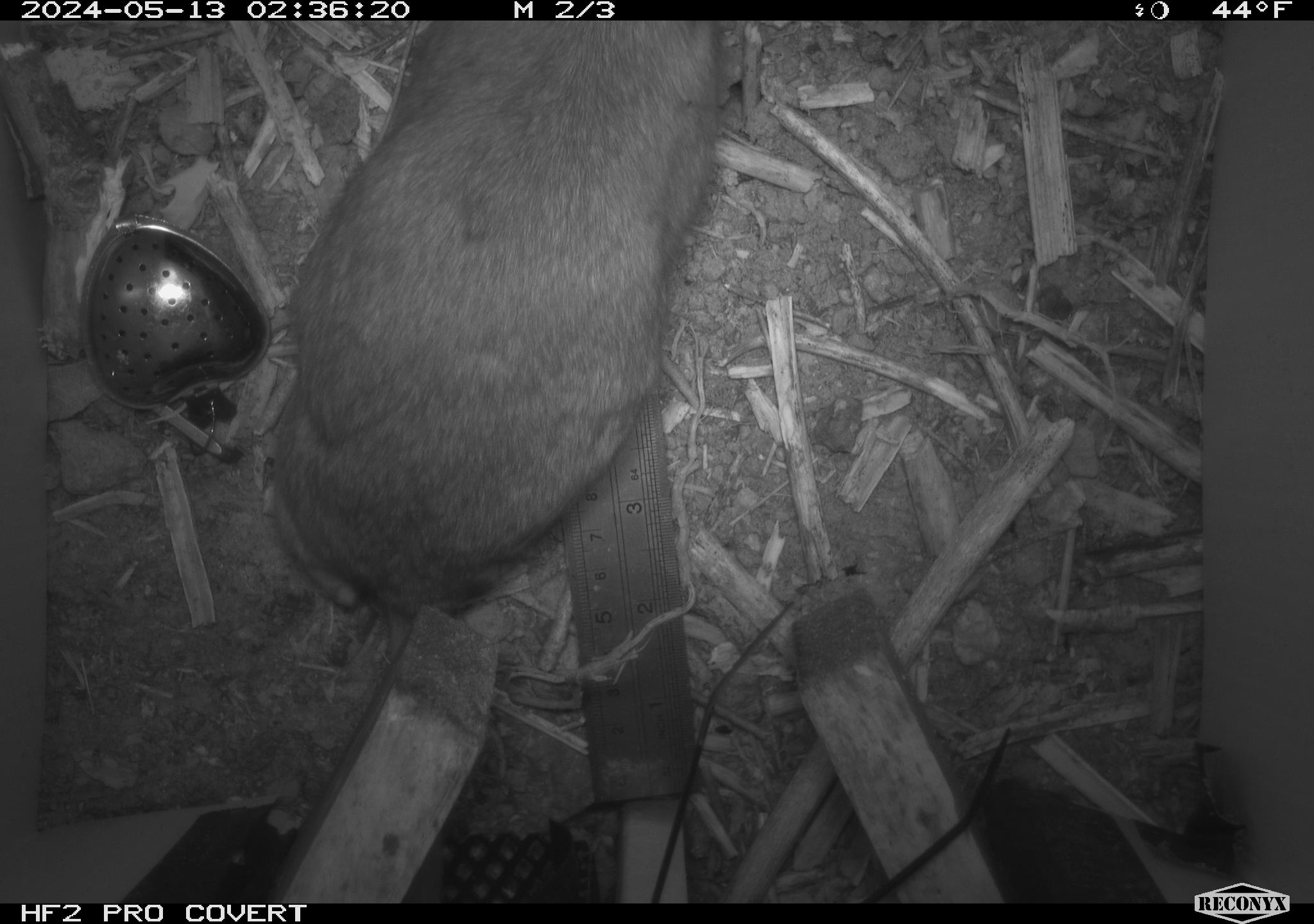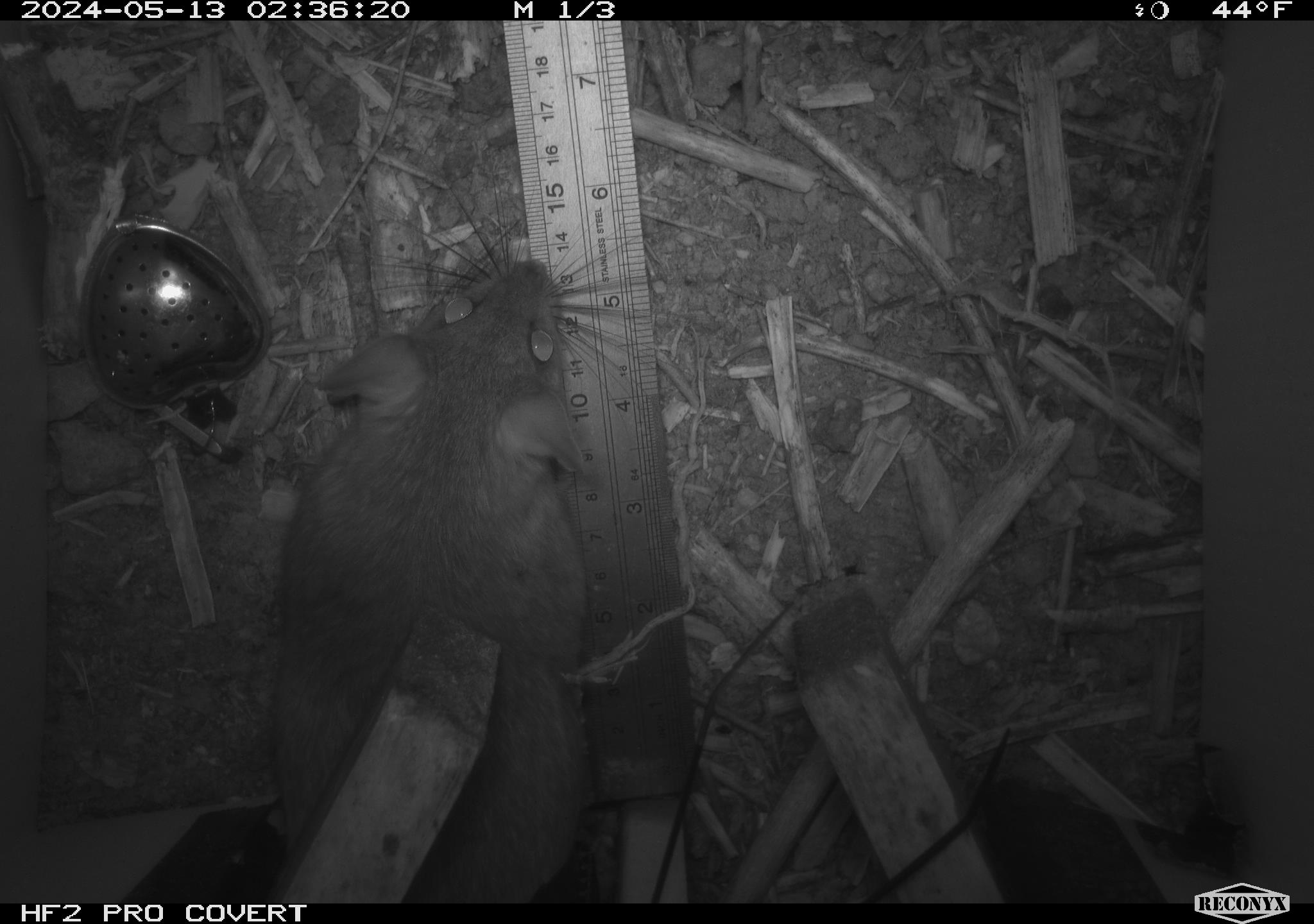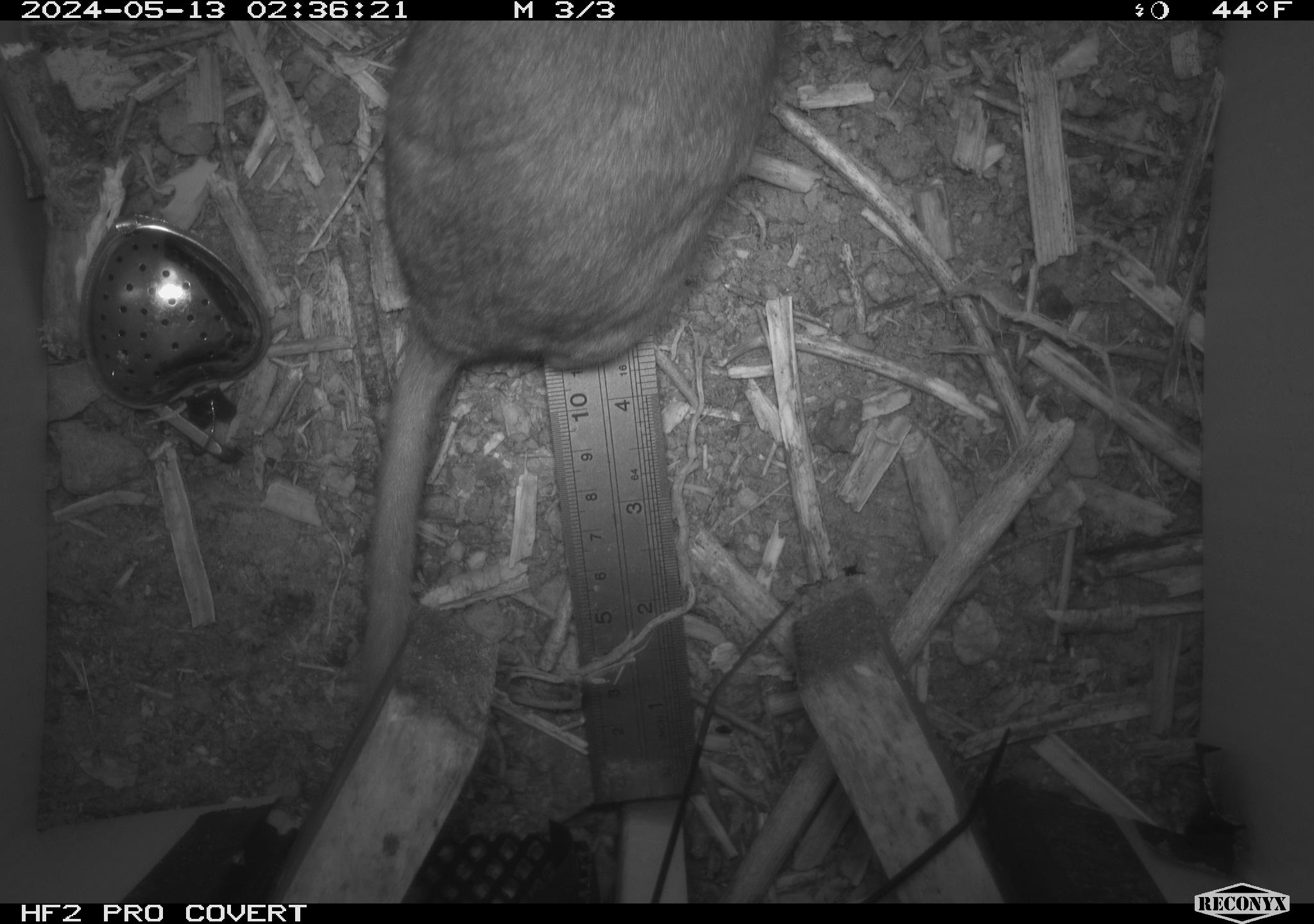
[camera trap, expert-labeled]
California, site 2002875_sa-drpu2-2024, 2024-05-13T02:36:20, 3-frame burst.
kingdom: Animalia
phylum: Chordata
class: Mammalia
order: Rodentia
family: Cricetidae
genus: Neotoma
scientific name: Neotoma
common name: pack rat or woodrat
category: neotoma species